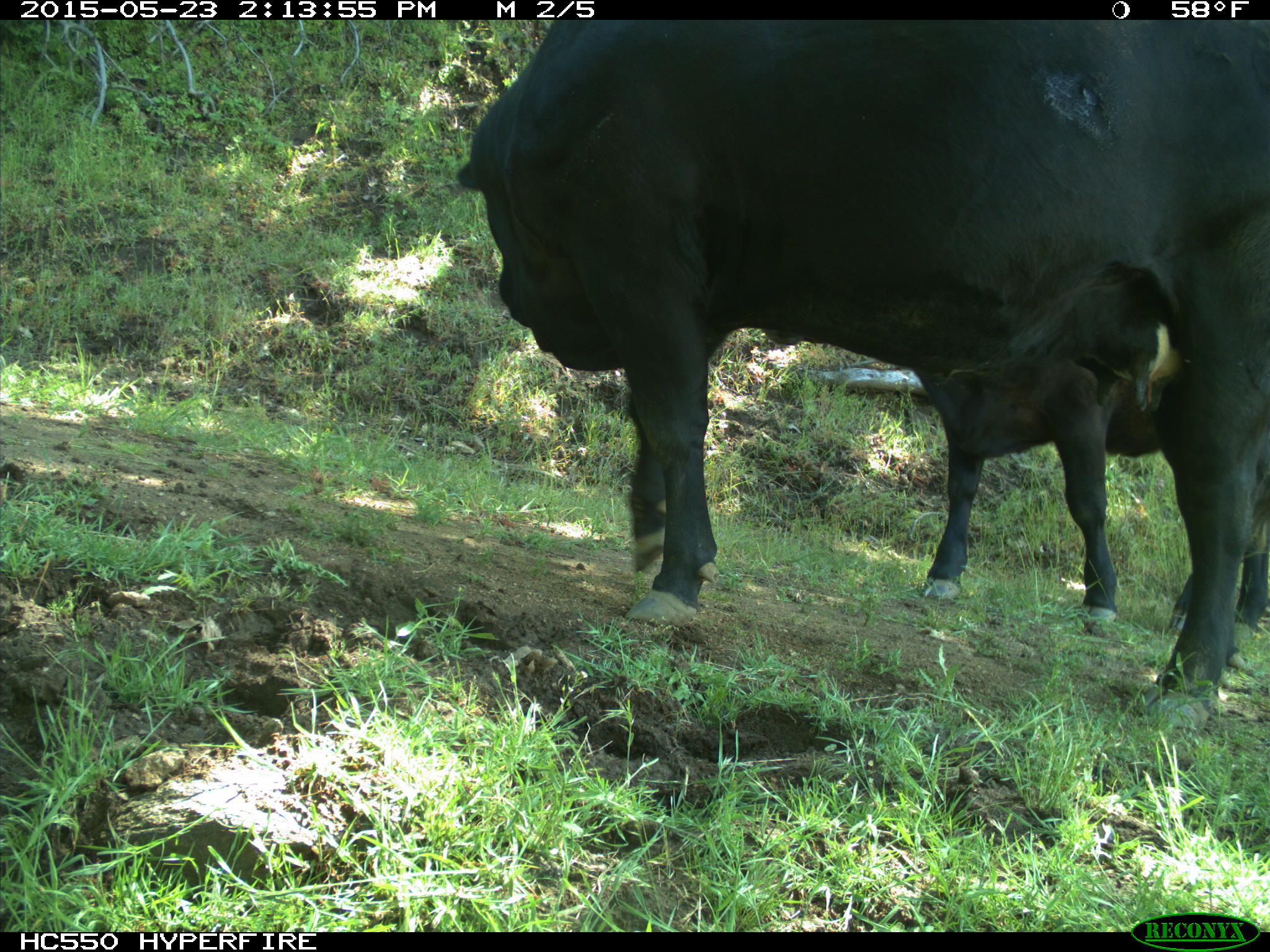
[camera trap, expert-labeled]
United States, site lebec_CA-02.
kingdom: Animalia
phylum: Chordata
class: Mammalia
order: Artiodactyla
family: Bovidae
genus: Bos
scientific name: Bos taurus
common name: domestic cow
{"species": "Bos taurus (domestic cow)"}